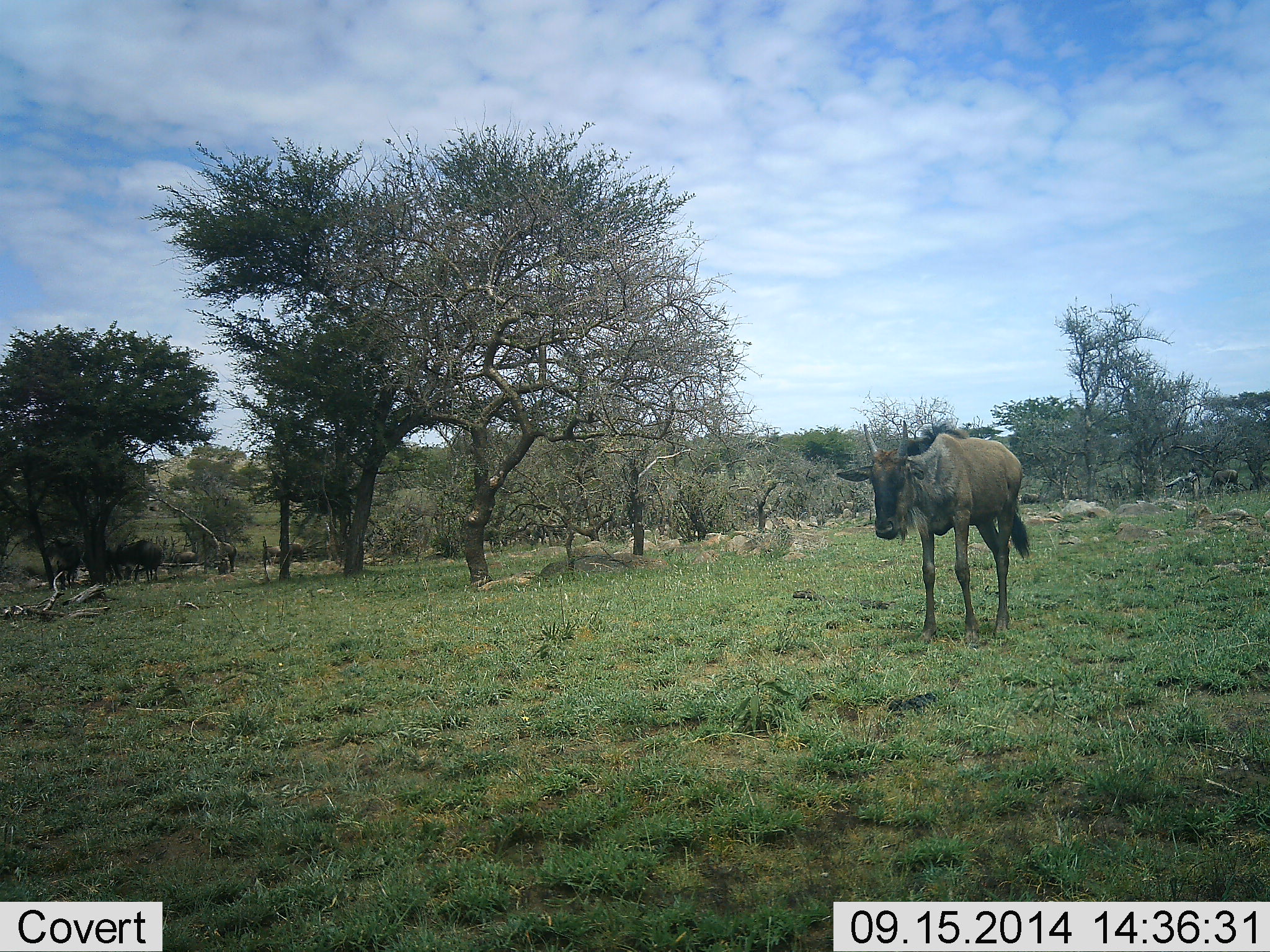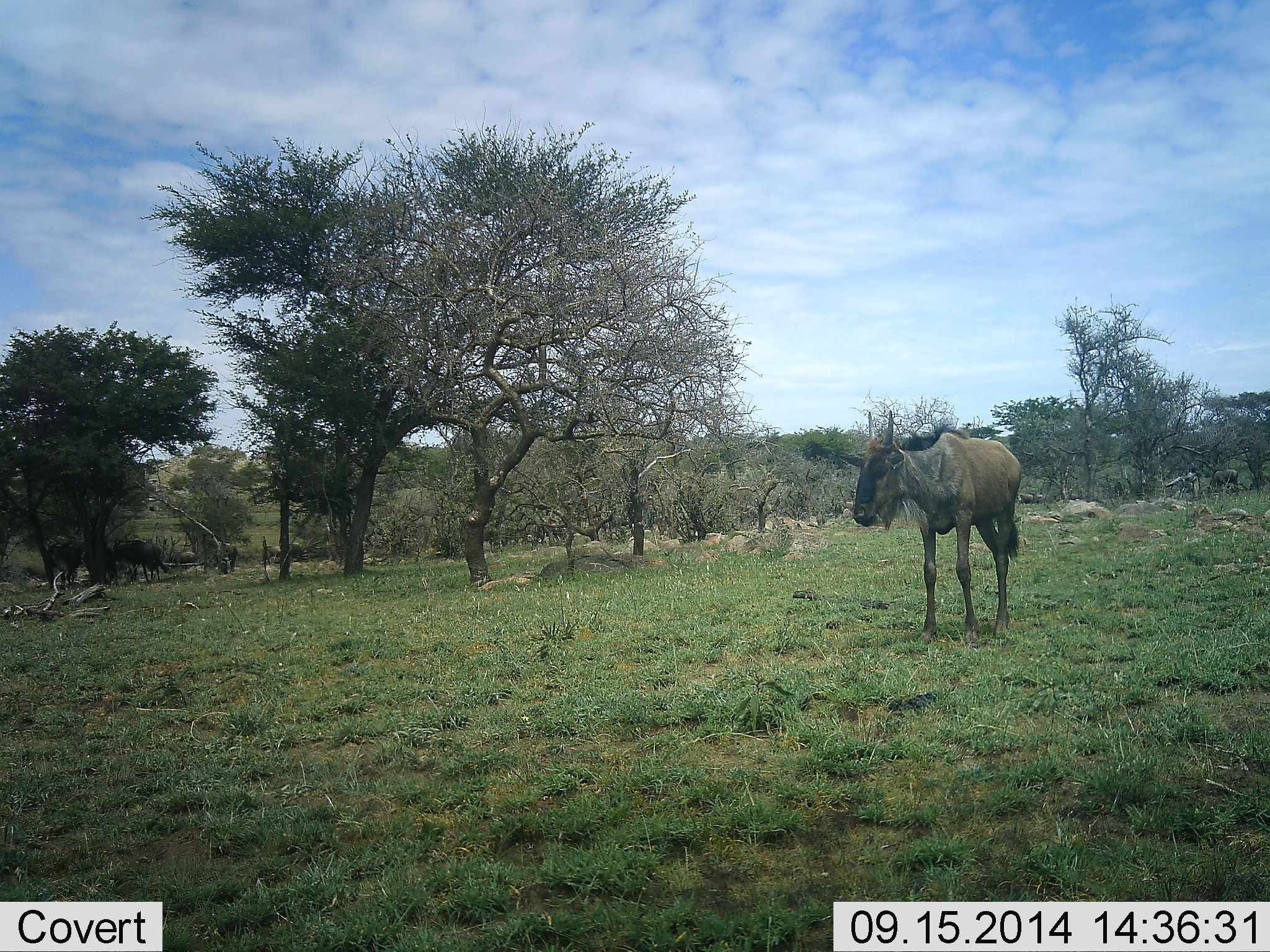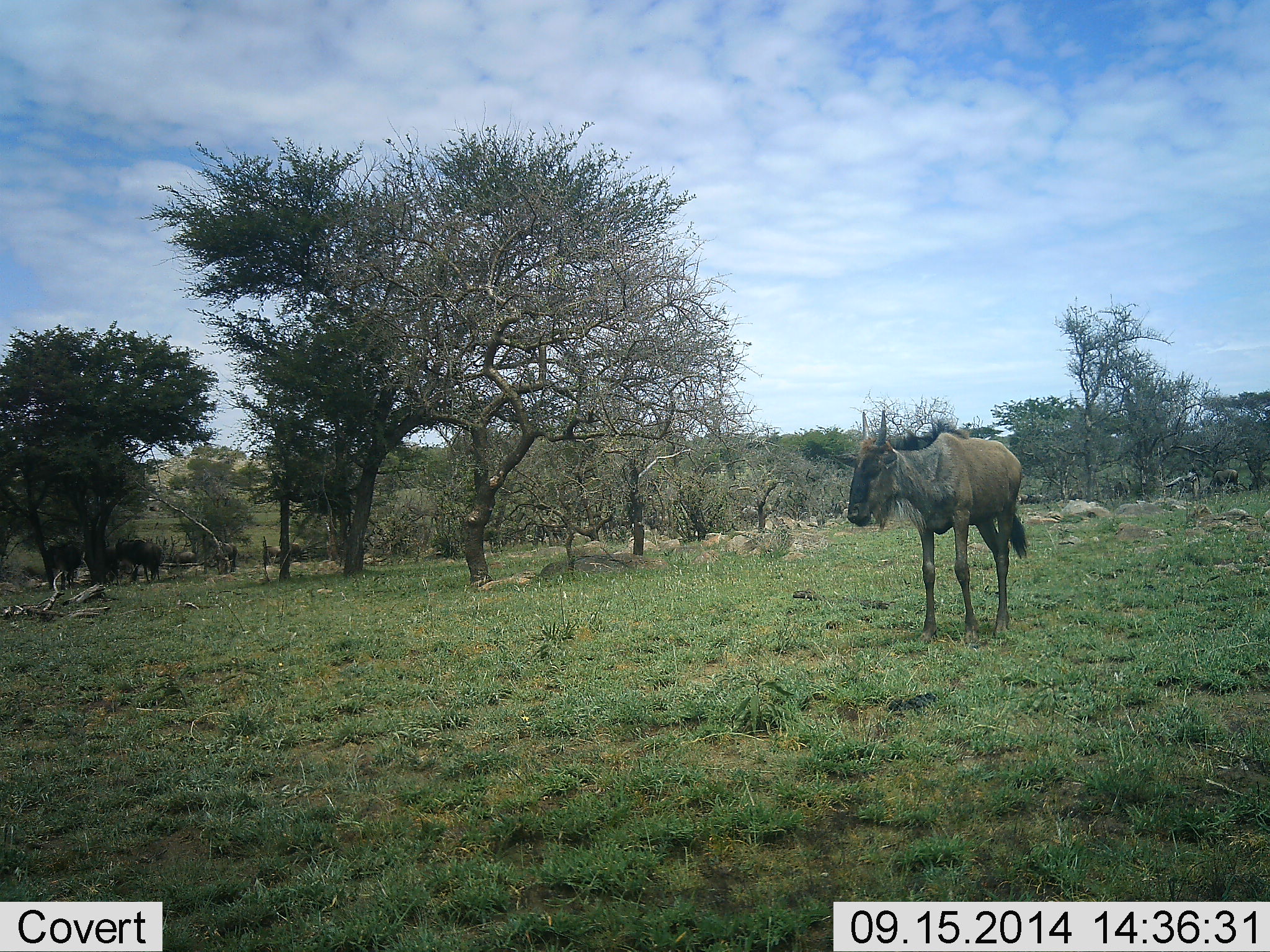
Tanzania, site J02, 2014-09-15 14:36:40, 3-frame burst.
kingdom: Animalia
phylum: Chordata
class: Mammalia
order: Artiodactyla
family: Bovidae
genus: Connochaetes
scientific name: Connochaetes taurinus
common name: blue wildebeest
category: wildebeest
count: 1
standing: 90%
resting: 0%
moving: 10%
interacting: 0%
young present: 0%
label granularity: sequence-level